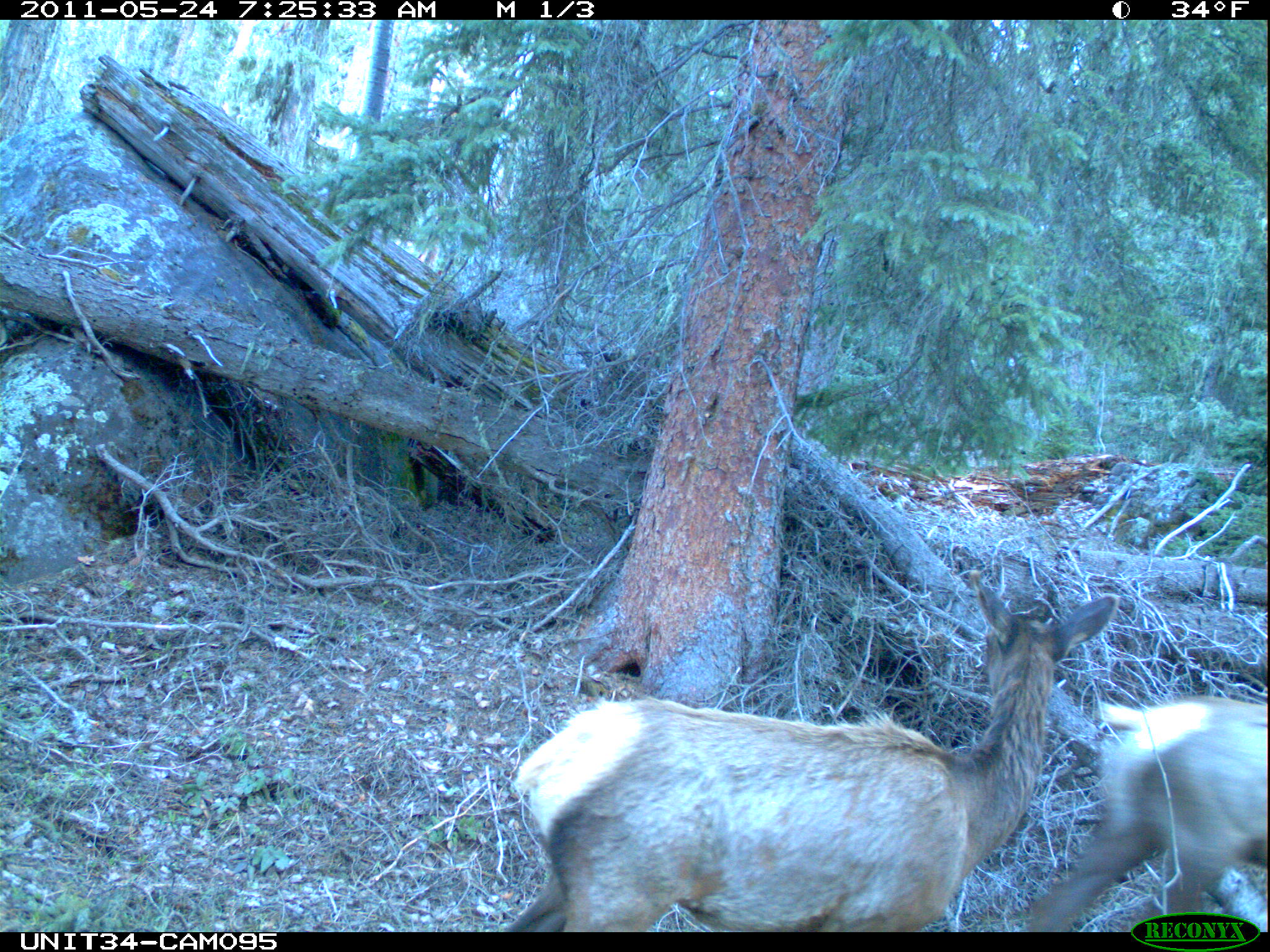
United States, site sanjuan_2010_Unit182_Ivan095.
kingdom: Animalia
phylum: Chordata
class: Mammalia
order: Artiodactyla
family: Cervidae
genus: Cervus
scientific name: Cervus elaphus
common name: red deer